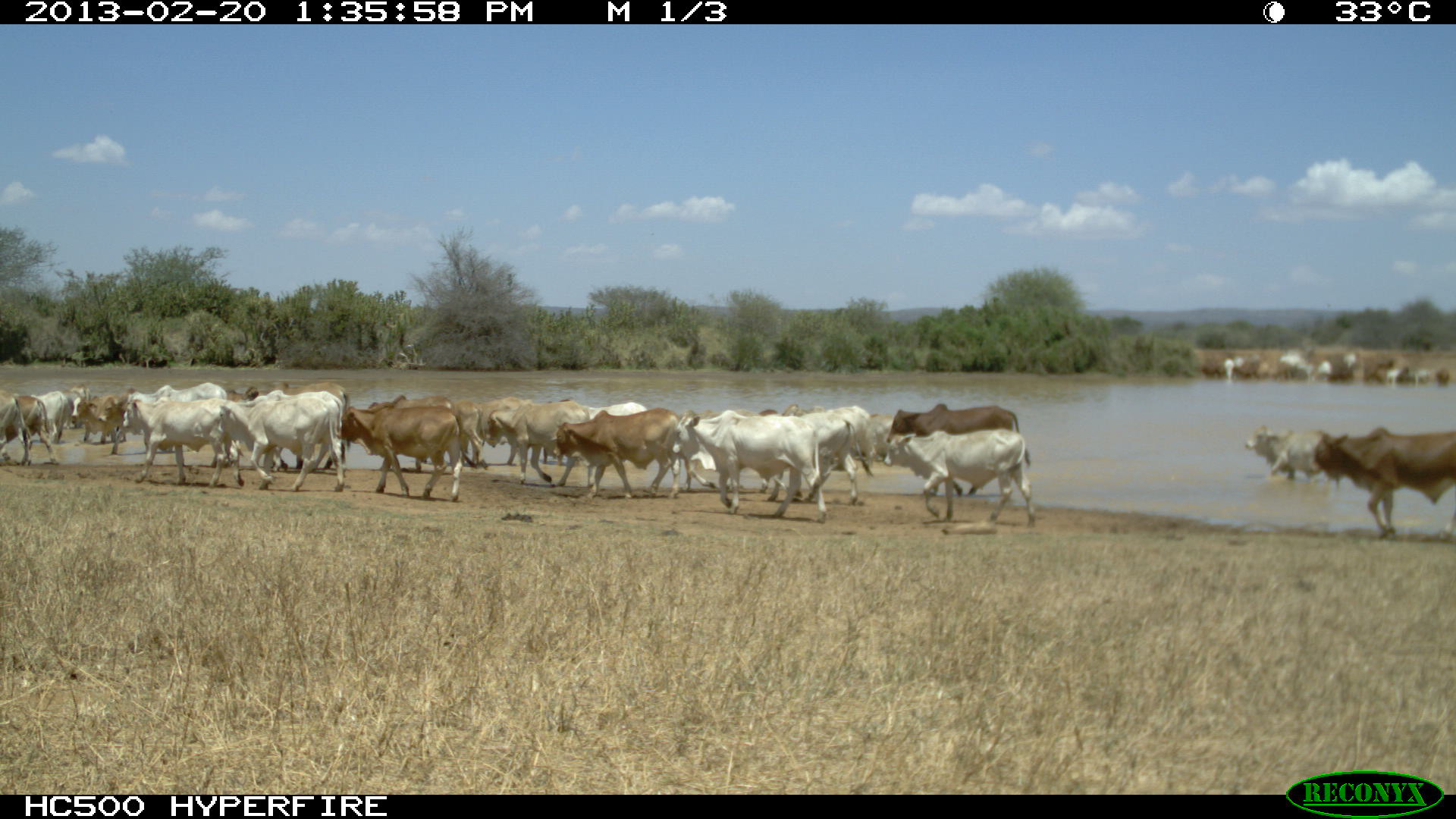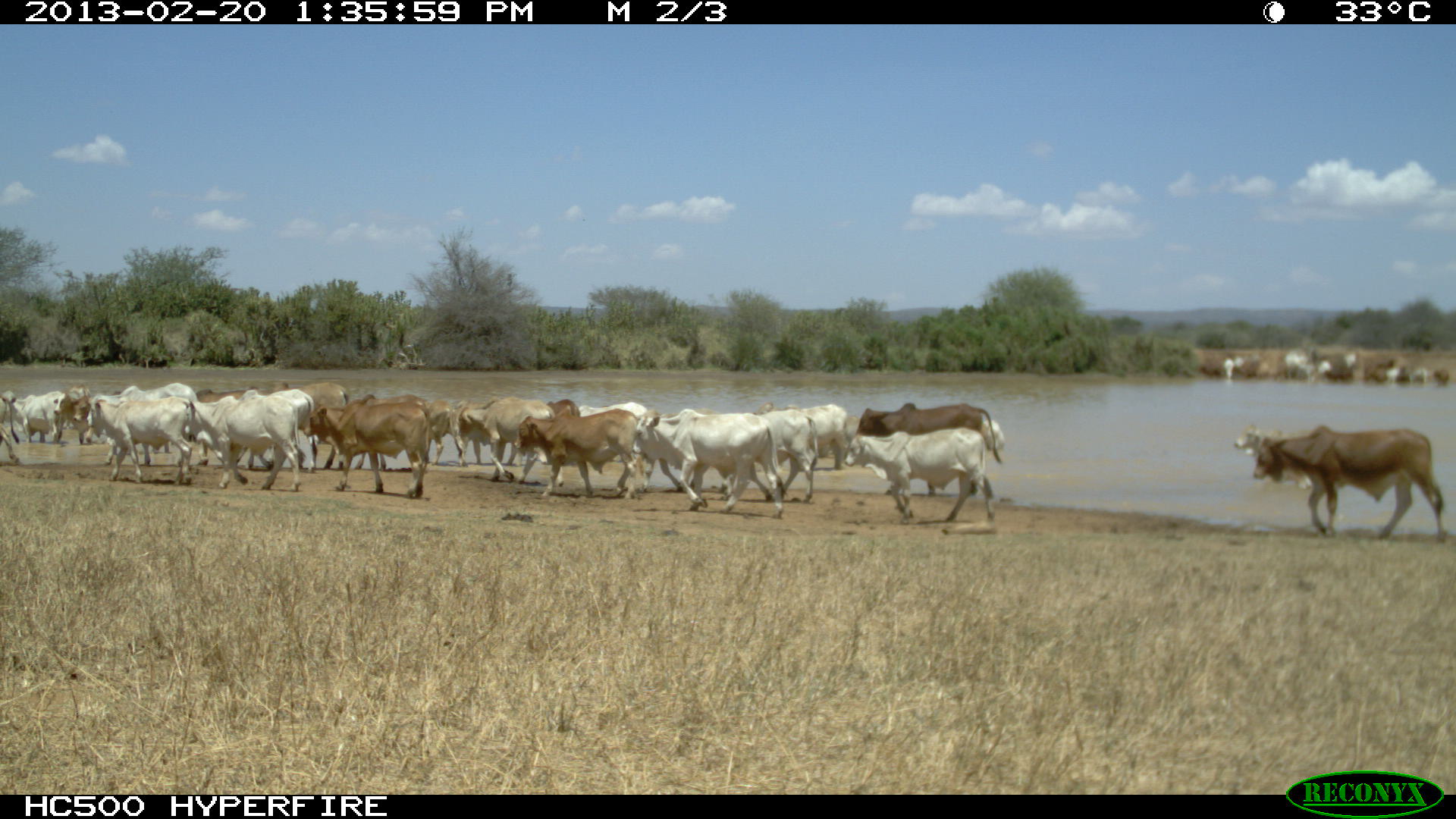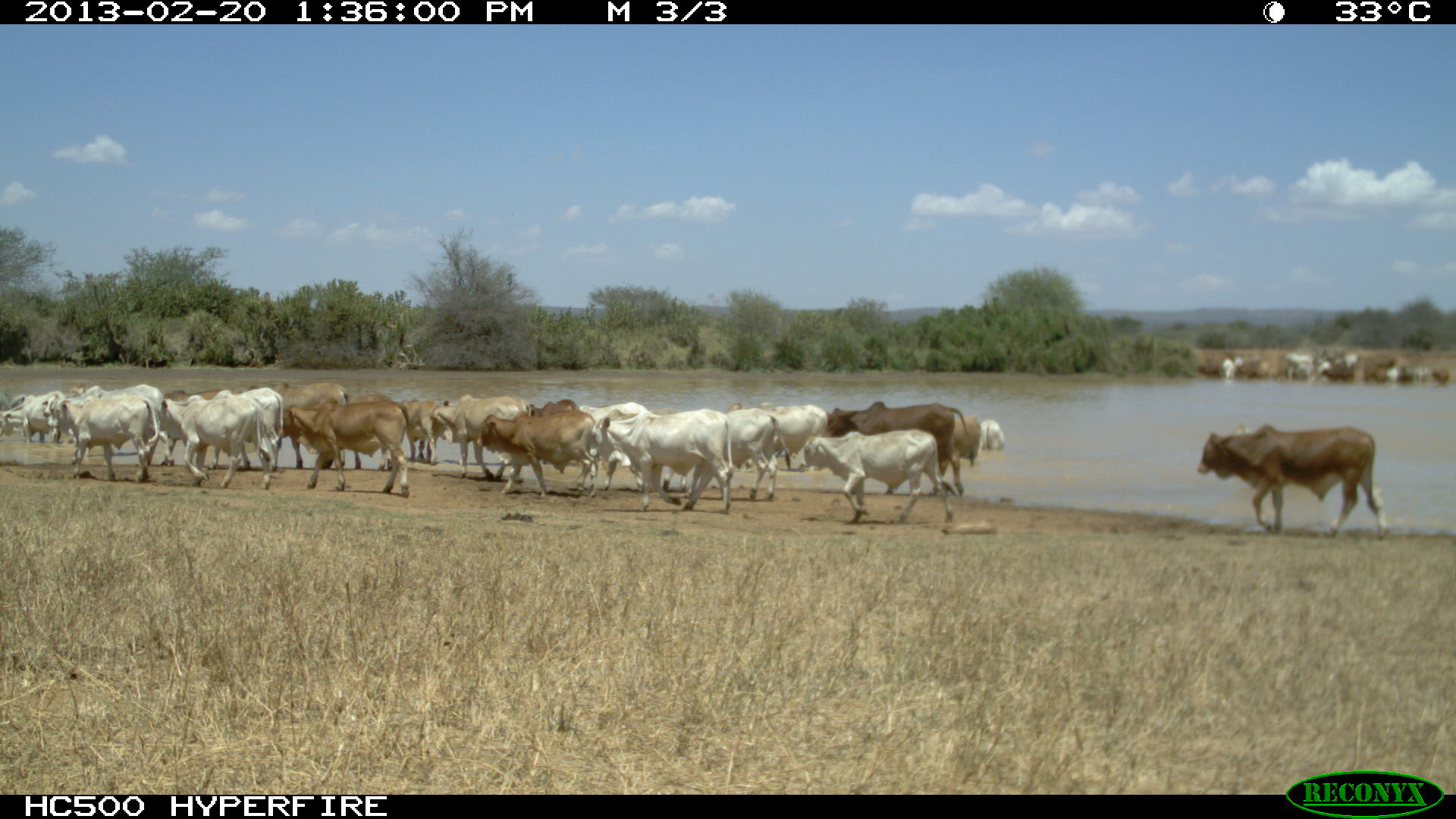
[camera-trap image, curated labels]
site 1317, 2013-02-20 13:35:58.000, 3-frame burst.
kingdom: Animalia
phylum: Chordata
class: Mammalia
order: Artiodactyla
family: Bovidae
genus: Bos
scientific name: Bos taurus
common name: domestic cattle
Bos taurus (domestic cattle), count 23.